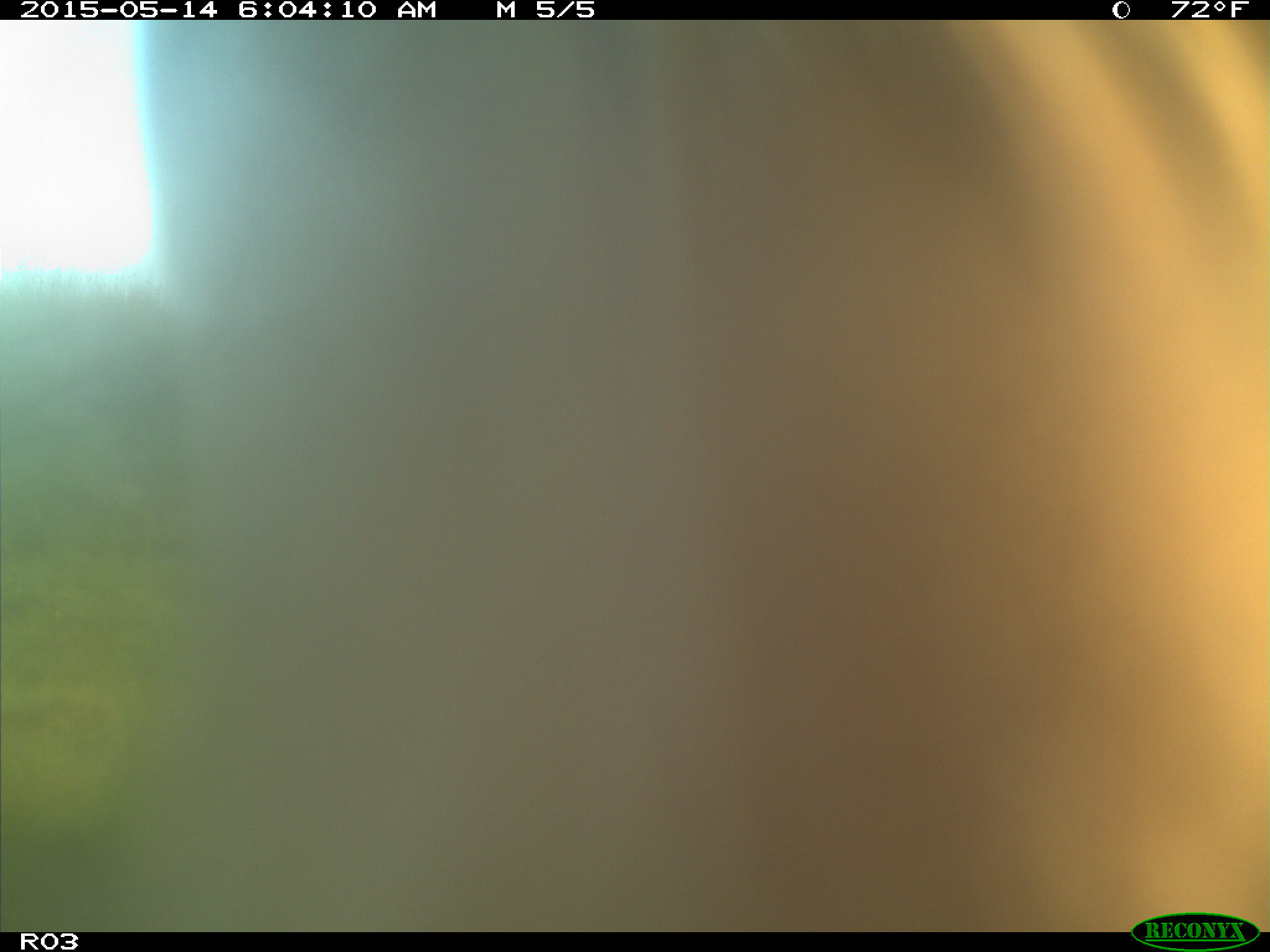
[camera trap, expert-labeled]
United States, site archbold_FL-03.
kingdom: Animalia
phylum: Chordata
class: Mammalia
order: Artiodactyla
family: Bovidae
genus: Bos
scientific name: Bos taurus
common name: domestic cow